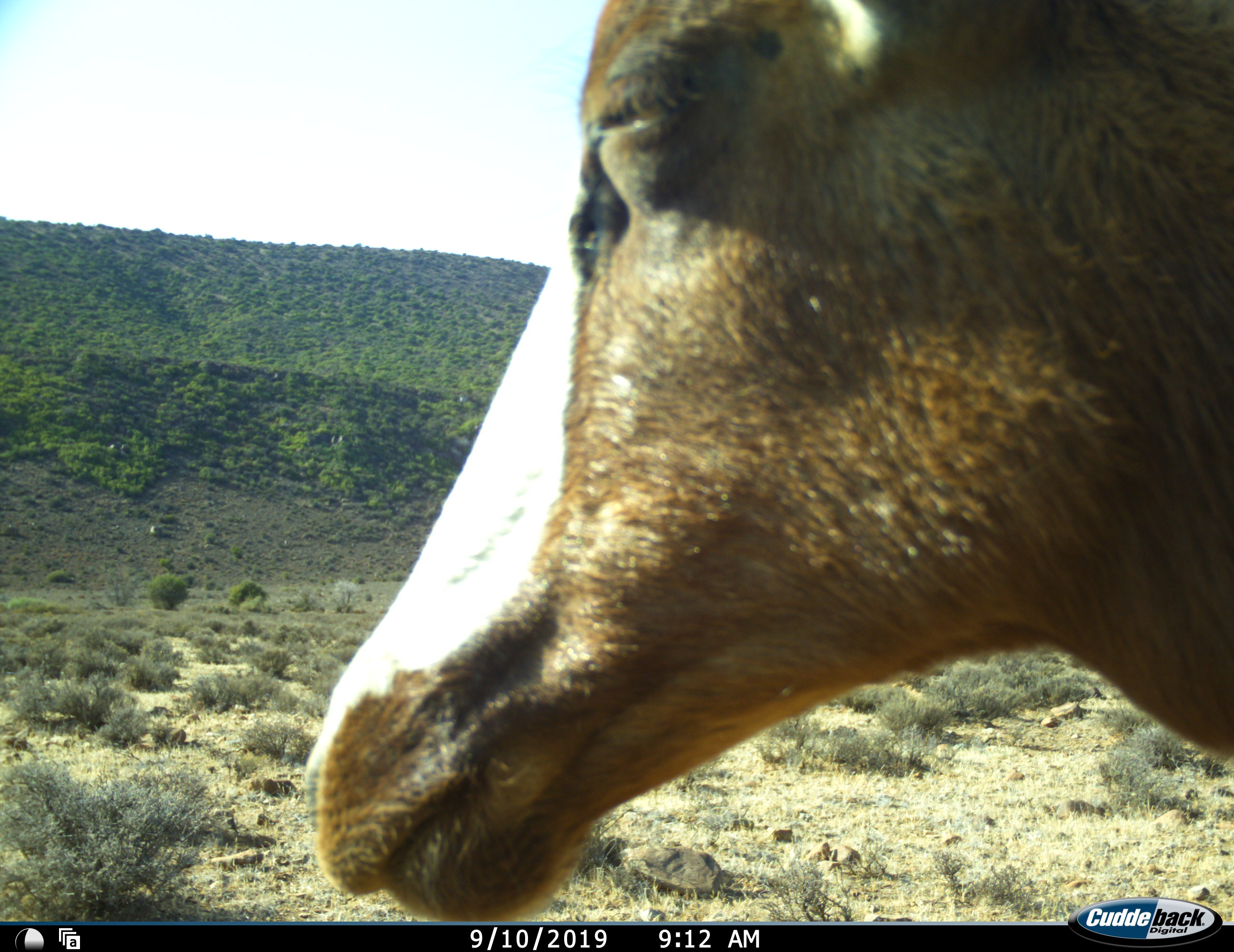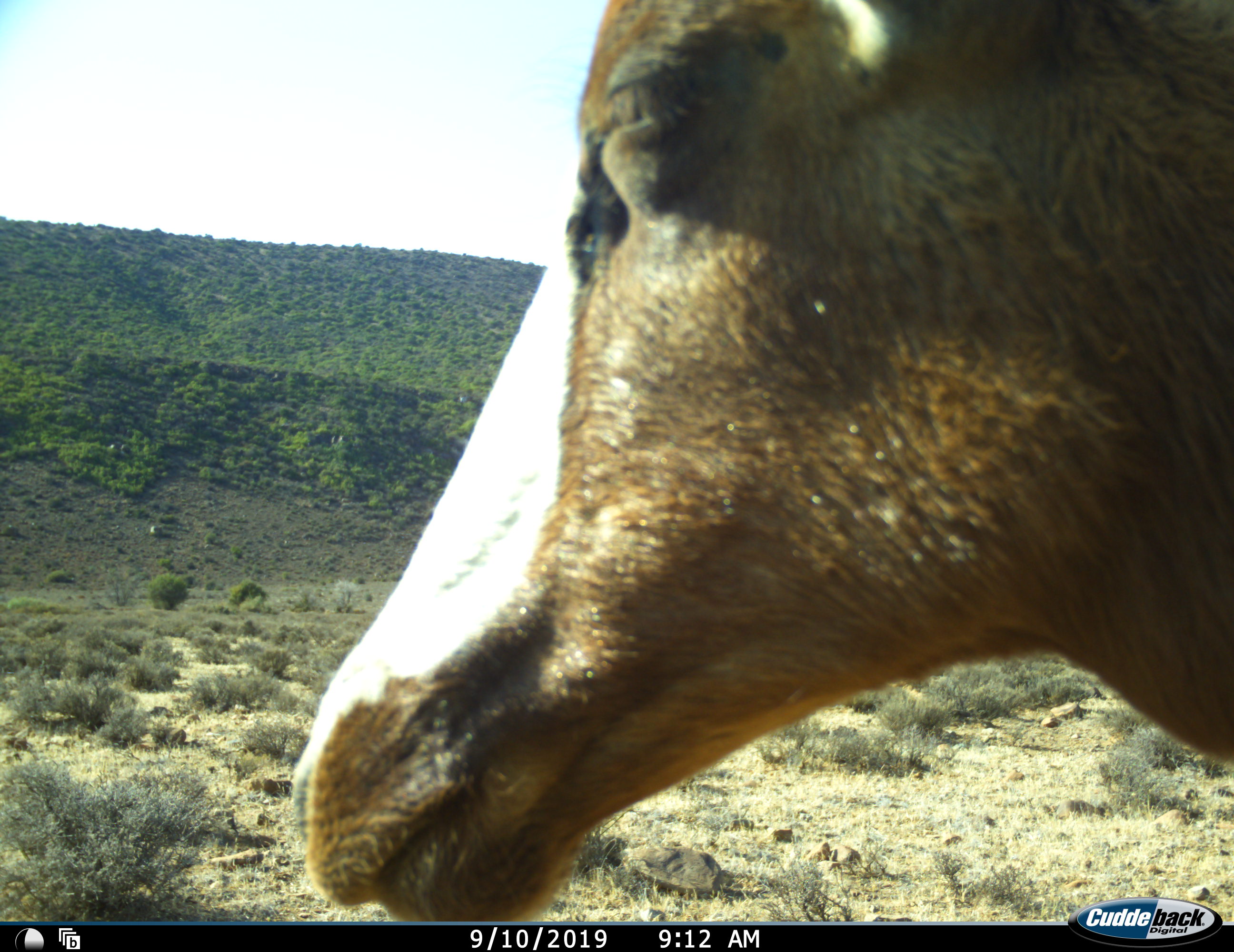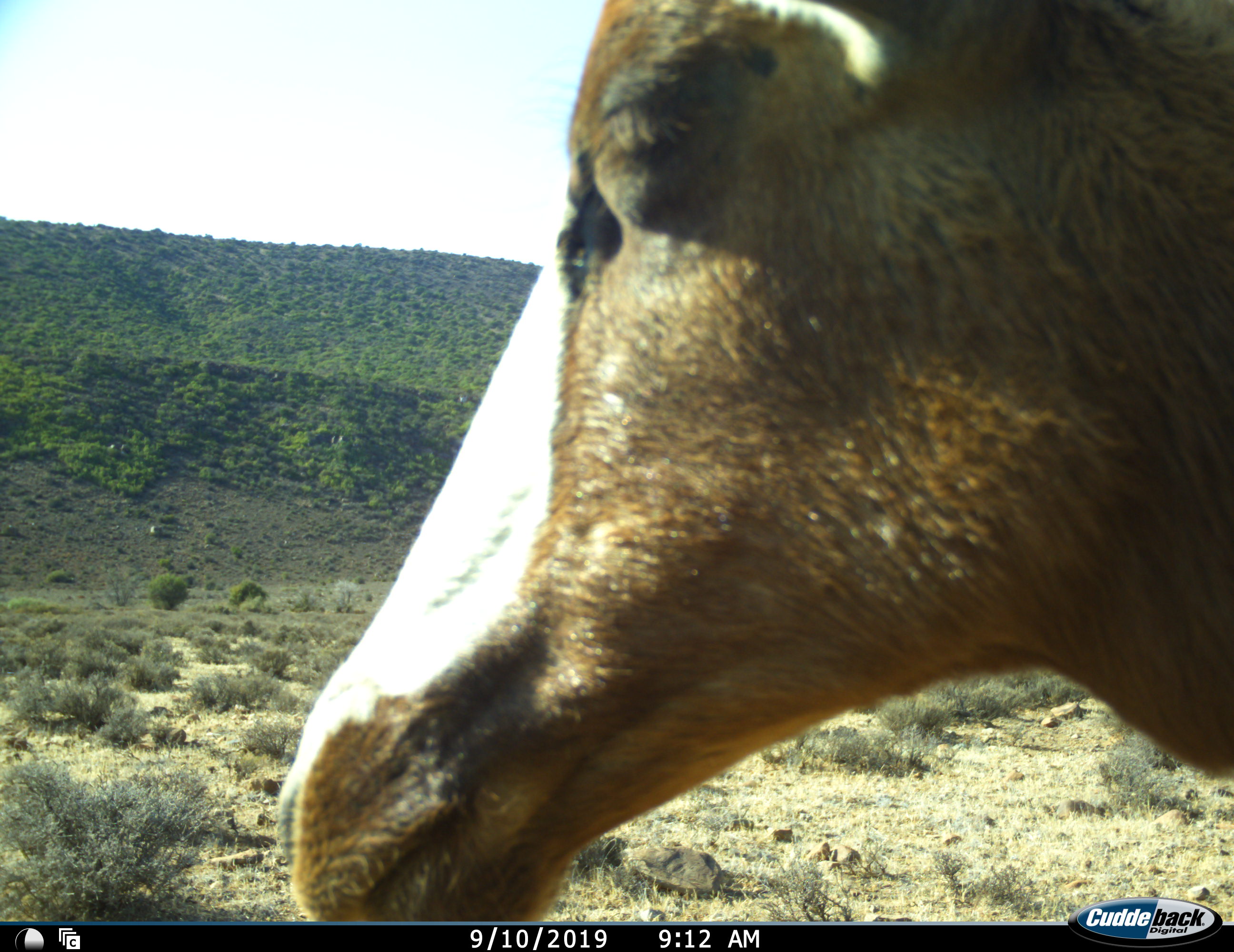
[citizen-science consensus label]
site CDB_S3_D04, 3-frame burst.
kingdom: Animalia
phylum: Chordata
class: Mammalia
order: Artiodactyla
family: Bovidae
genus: Damaliscus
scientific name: Damaliscus pygargus phillipsi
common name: blesbok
Blesbok (Damaliscus pygargus phillipsi), count 1. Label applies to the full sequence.